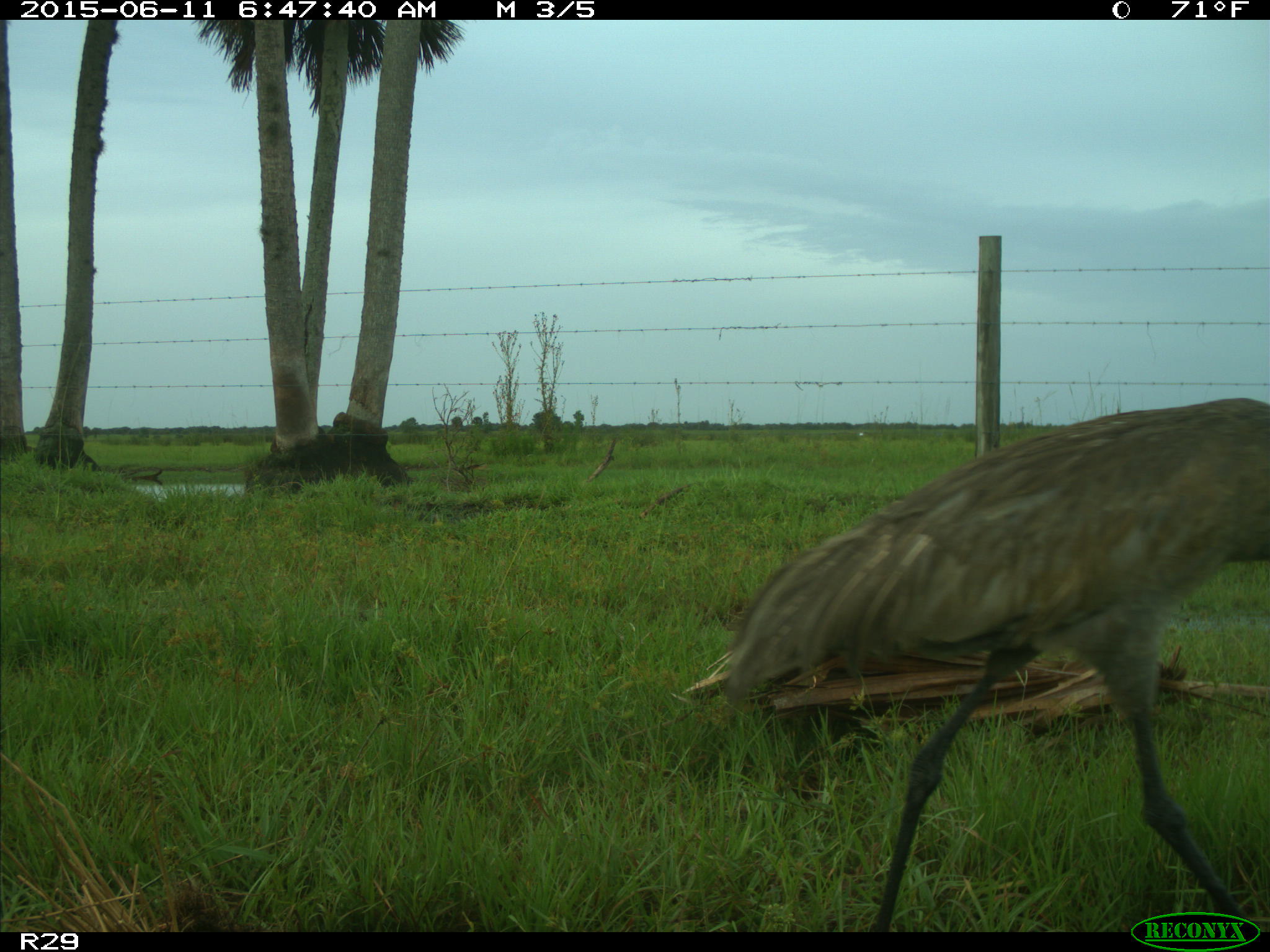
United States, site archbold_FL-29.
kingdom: Animalia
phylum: Chordata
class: Aves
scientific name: Aves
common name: birds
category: unidentified bird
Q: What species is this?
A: Unidentified bird (birds) (Aves).